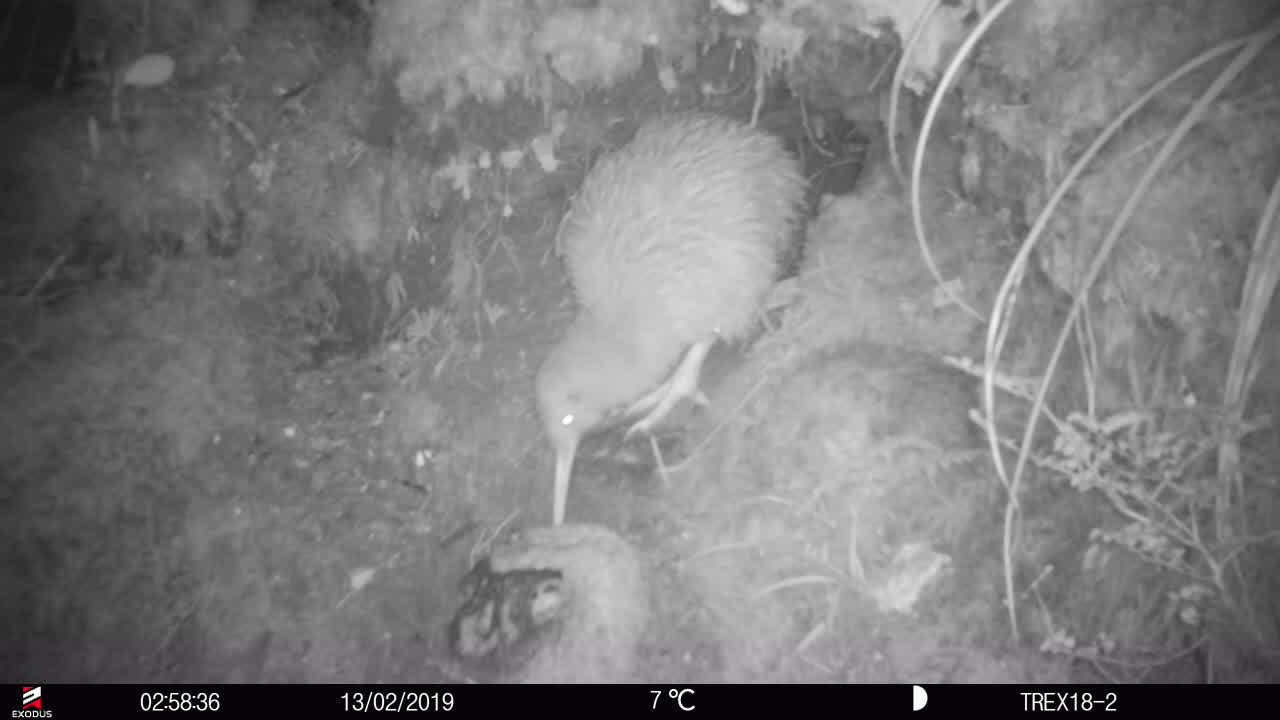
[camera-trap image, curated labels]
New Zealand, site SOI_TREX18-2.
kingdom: Animalia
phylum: Chordata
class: Aves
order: Apterygiformes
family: Apterygidae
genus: Apteryx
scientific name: Apteryx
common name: kiwi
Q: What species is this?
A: Kiwi (Apteryx).